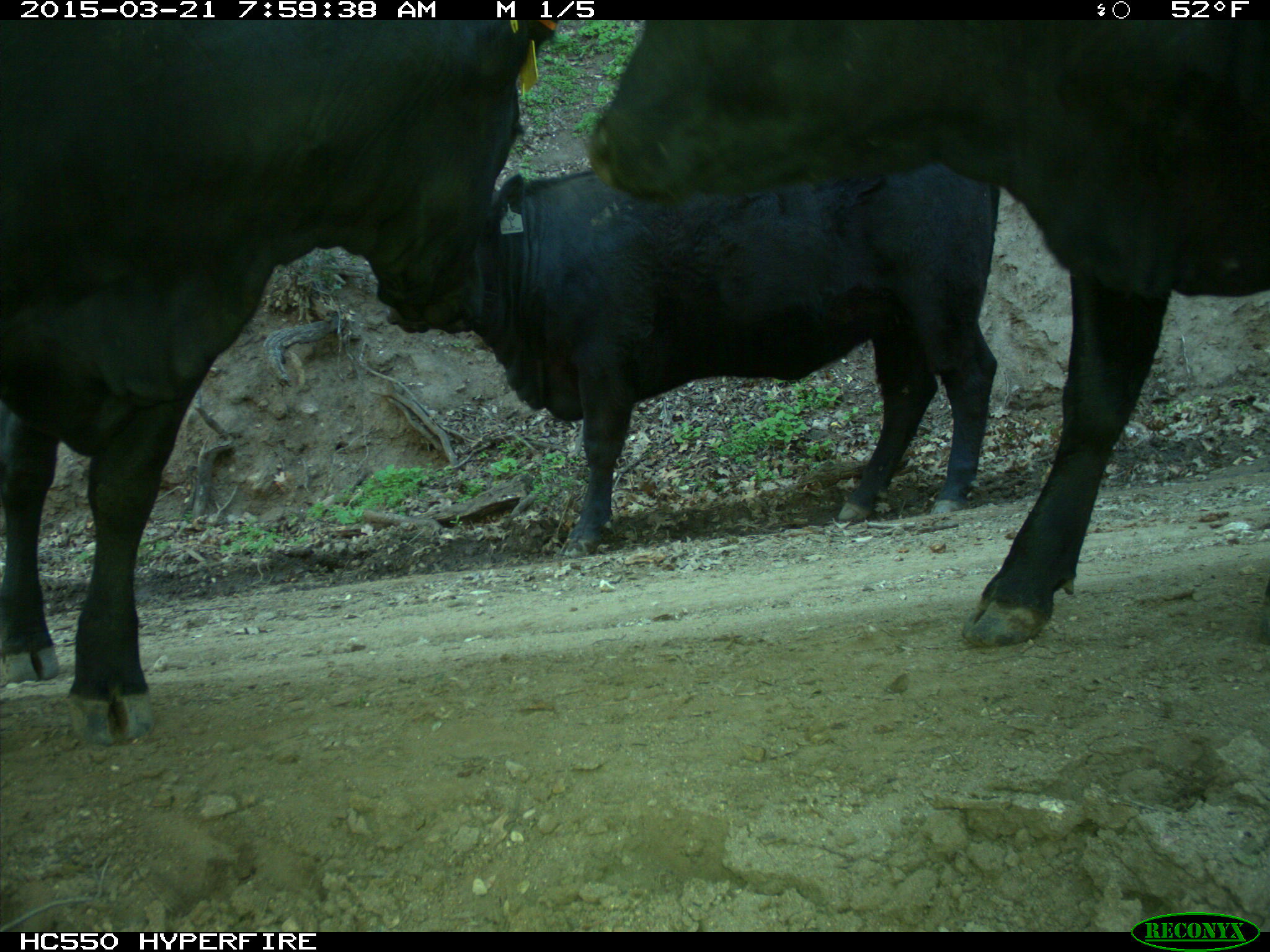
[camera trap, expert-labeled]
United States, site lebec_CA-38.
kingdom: Animalia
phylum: Chordata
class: Mammalia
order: Artiodactyla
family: Bovidae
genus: Bos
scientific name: Bos taurus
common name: domestic cow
Bos taurus (domestic cow).